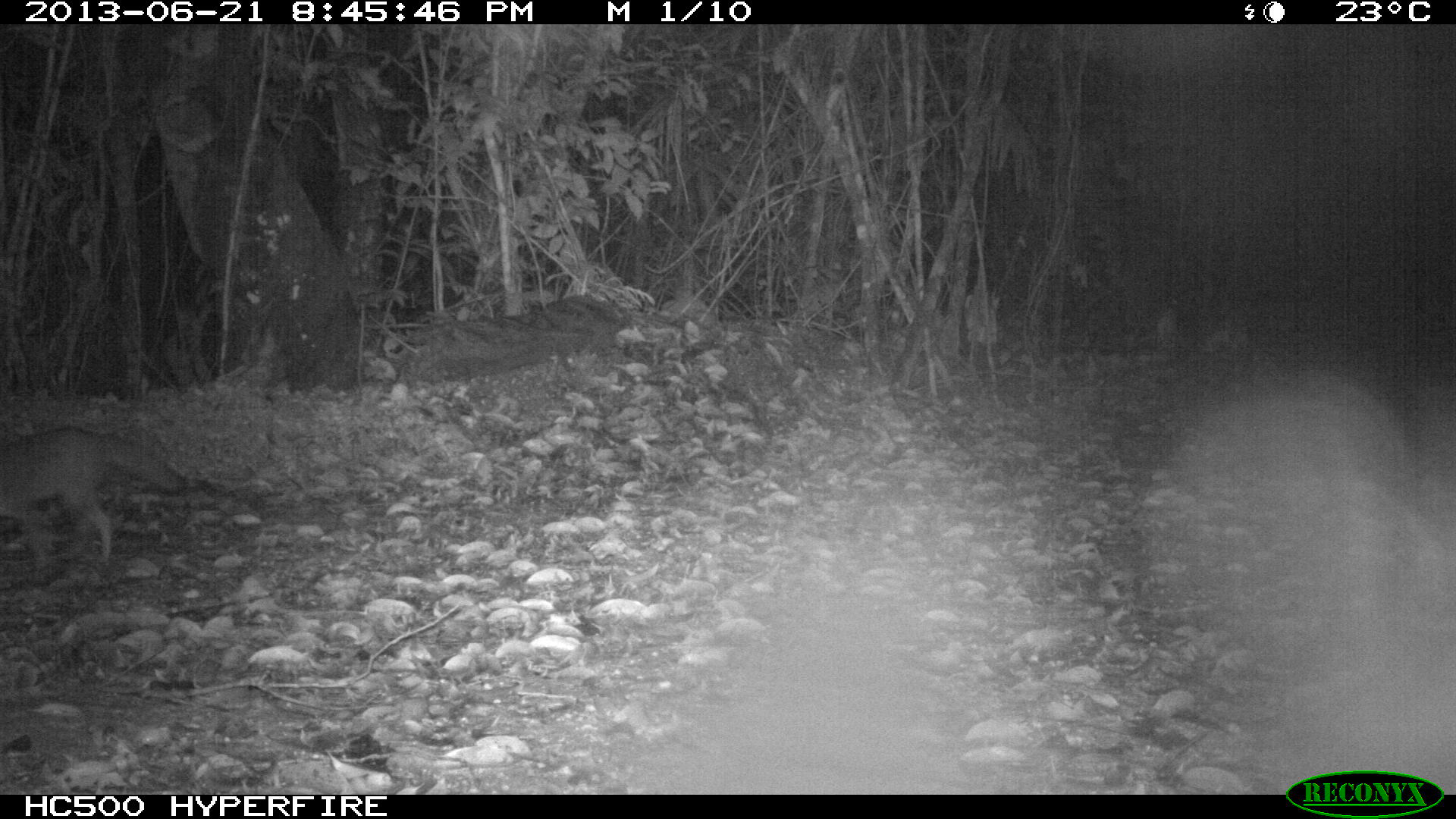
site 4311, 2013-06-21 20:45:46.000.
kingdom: Animalia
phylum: Chordata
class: Mammalia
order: Carnivora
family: Canidae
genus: Urocyon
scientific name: Urocyon cinereoargenteus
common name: gray fox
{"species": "Urocyon cinereoargenteus (gray fox)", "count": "1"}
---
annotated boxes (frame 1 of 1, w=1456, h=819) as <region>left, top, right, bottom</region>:
urocyon cinereoargenteus: <region>0, 427, 185, 582</region>